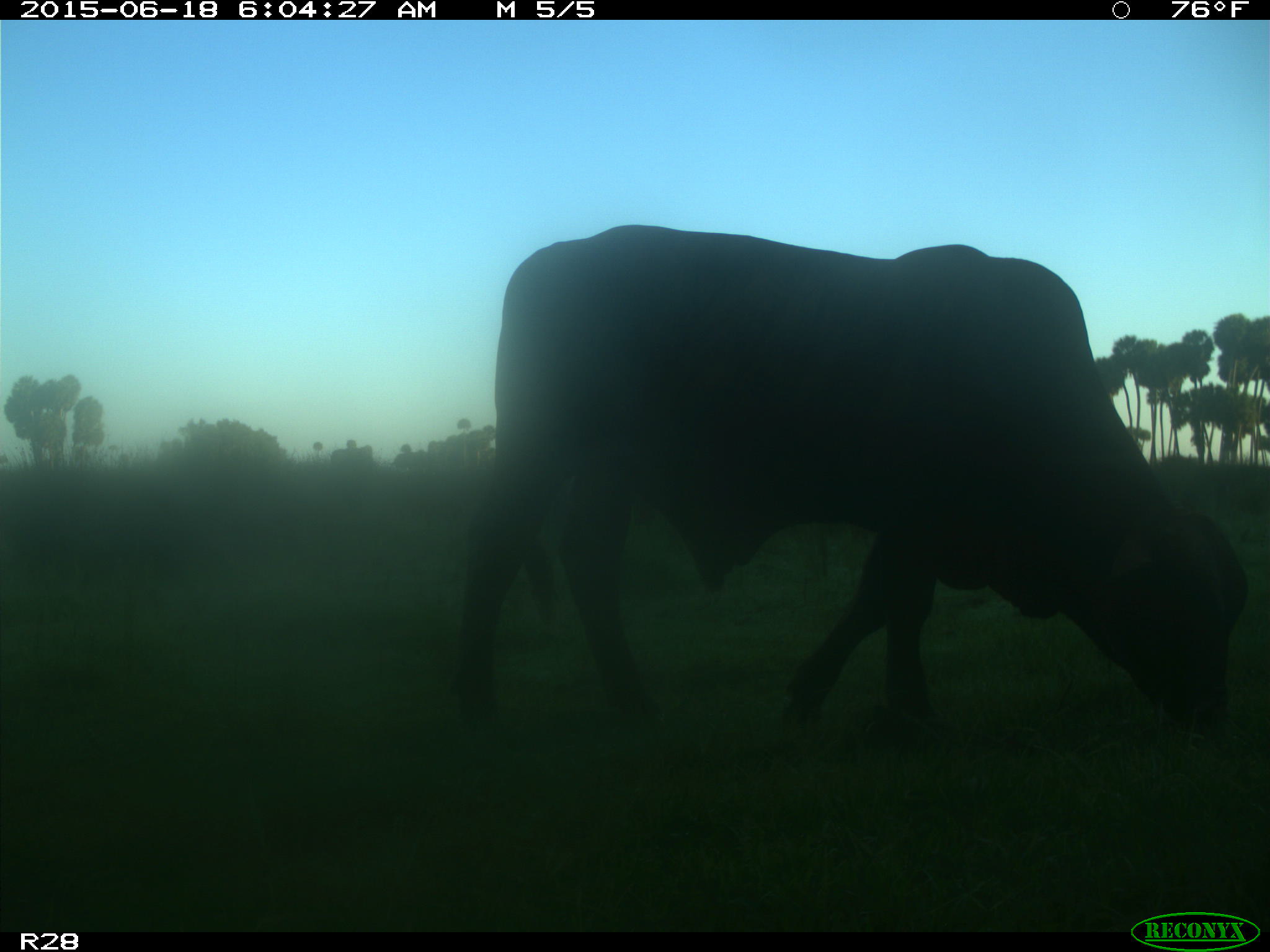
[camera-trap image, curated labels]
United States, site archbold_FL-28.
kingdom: Animalia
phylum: Chordata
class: Mammalia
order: Artiodactyla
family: Bovidae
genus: Bos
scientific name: Bos taurus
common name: domestic cow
Bos taurus (domestic cow).